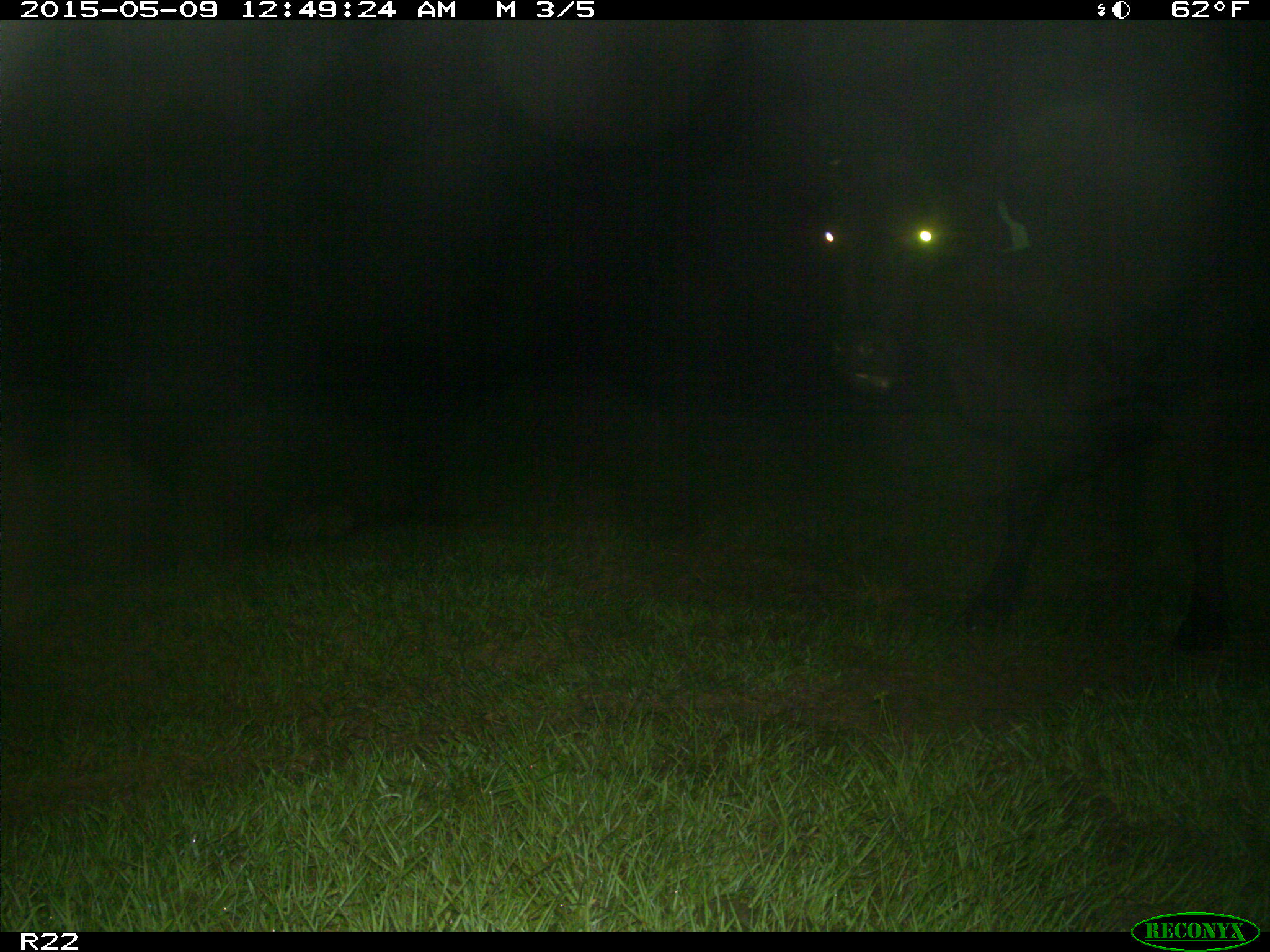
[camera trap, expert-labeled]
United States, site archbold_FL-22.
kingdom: Animalia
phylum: Chordata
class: Mammalia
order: Artiodactyla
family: Bovidae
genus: Bos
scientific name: Bos taurus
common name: domestic cow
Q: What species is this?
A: Bos taurus (domestic cow).